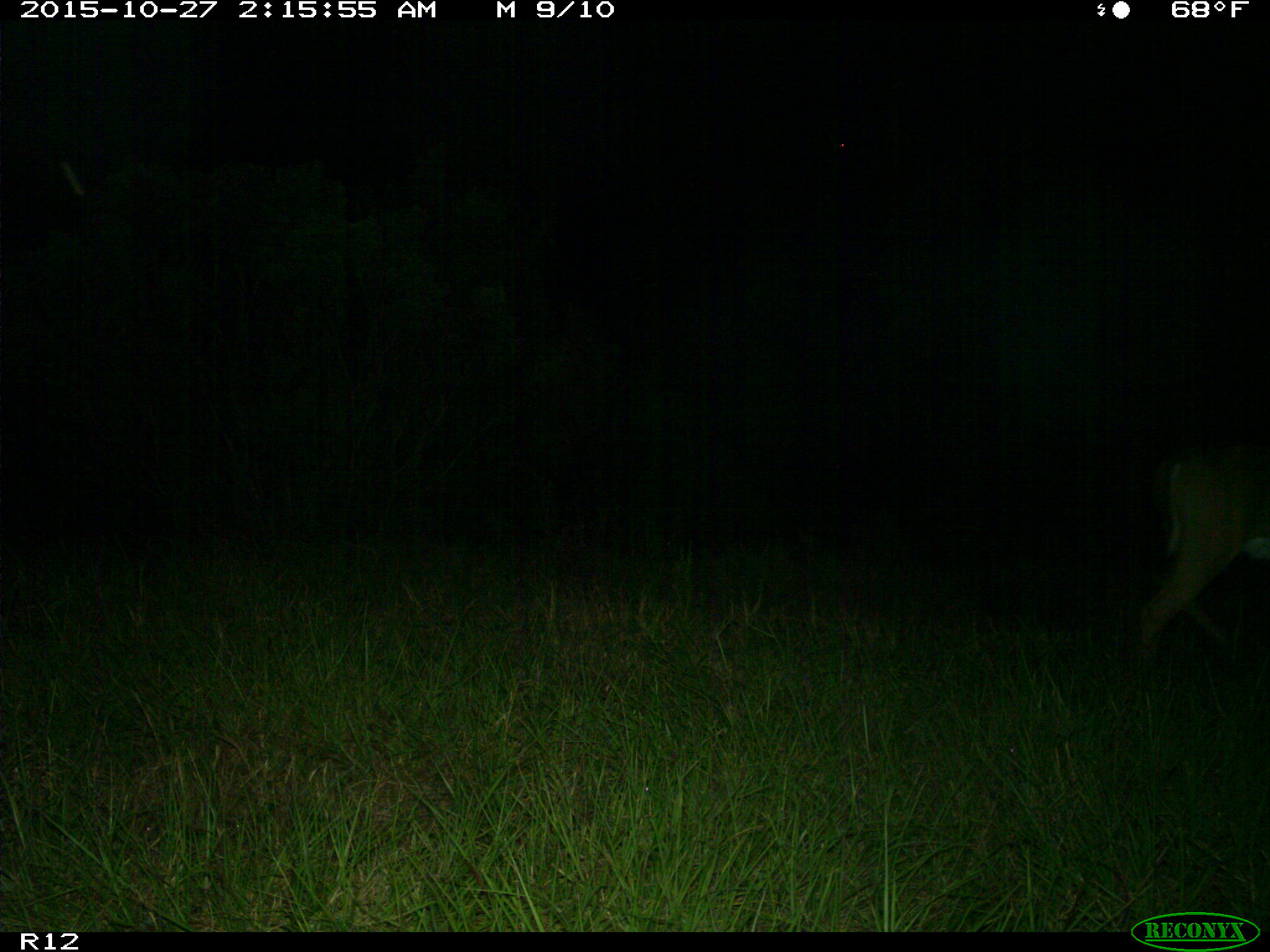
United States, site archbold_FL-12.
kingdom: Animalia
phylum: Chordata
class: Mammalia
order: Artiodactyla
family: Cervidae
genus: Odocoileus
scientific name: Odocoileus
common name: deer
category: unidentified deer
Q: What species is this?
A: Unidentified deer (deer) (Odocoileus).